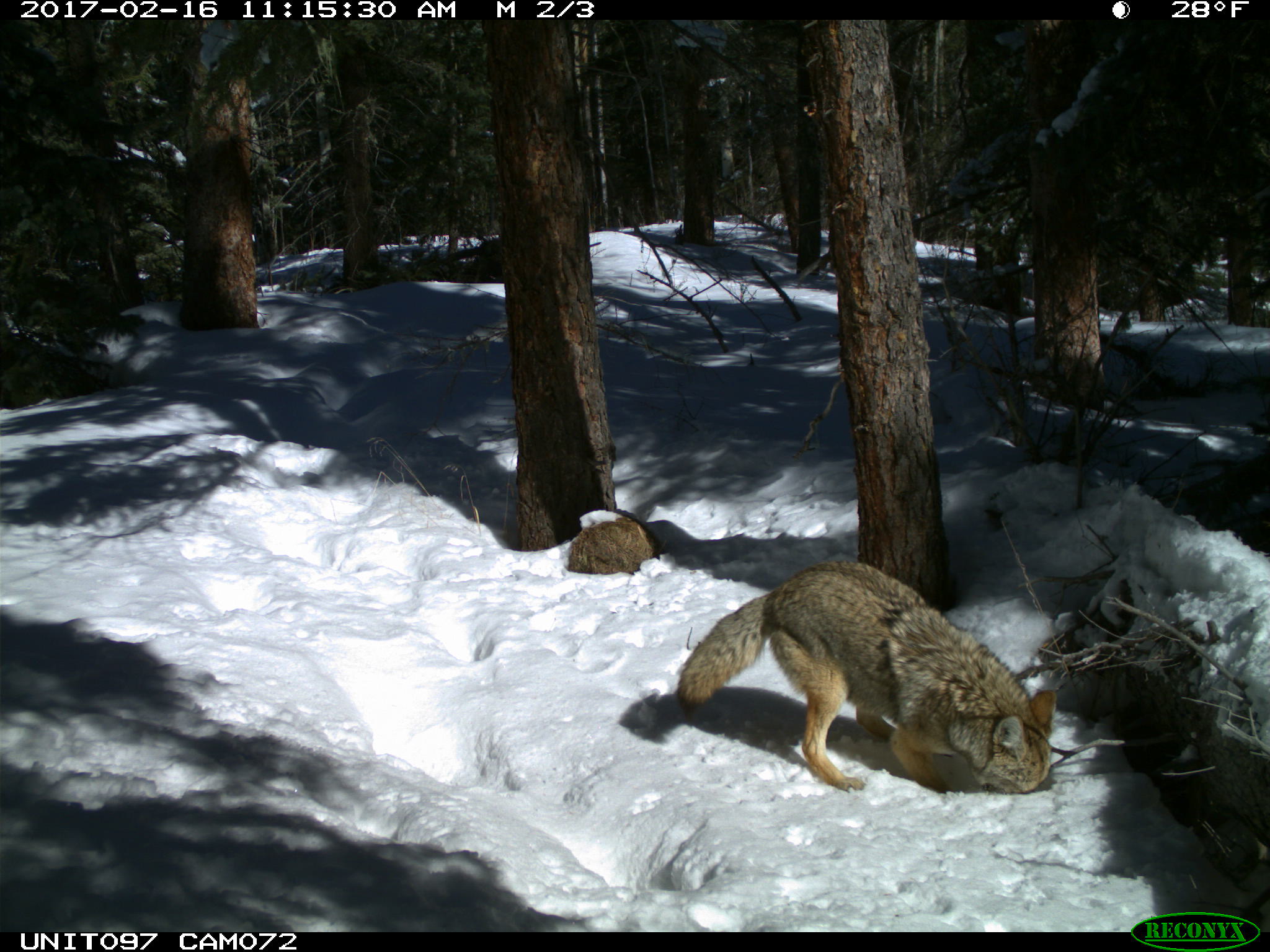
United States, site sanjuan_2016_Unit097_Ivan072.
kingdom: Animalia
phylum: Chordata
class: Mammalia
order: Carnivora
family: Canidae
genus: Canis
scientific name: Canis latrans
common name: coyote